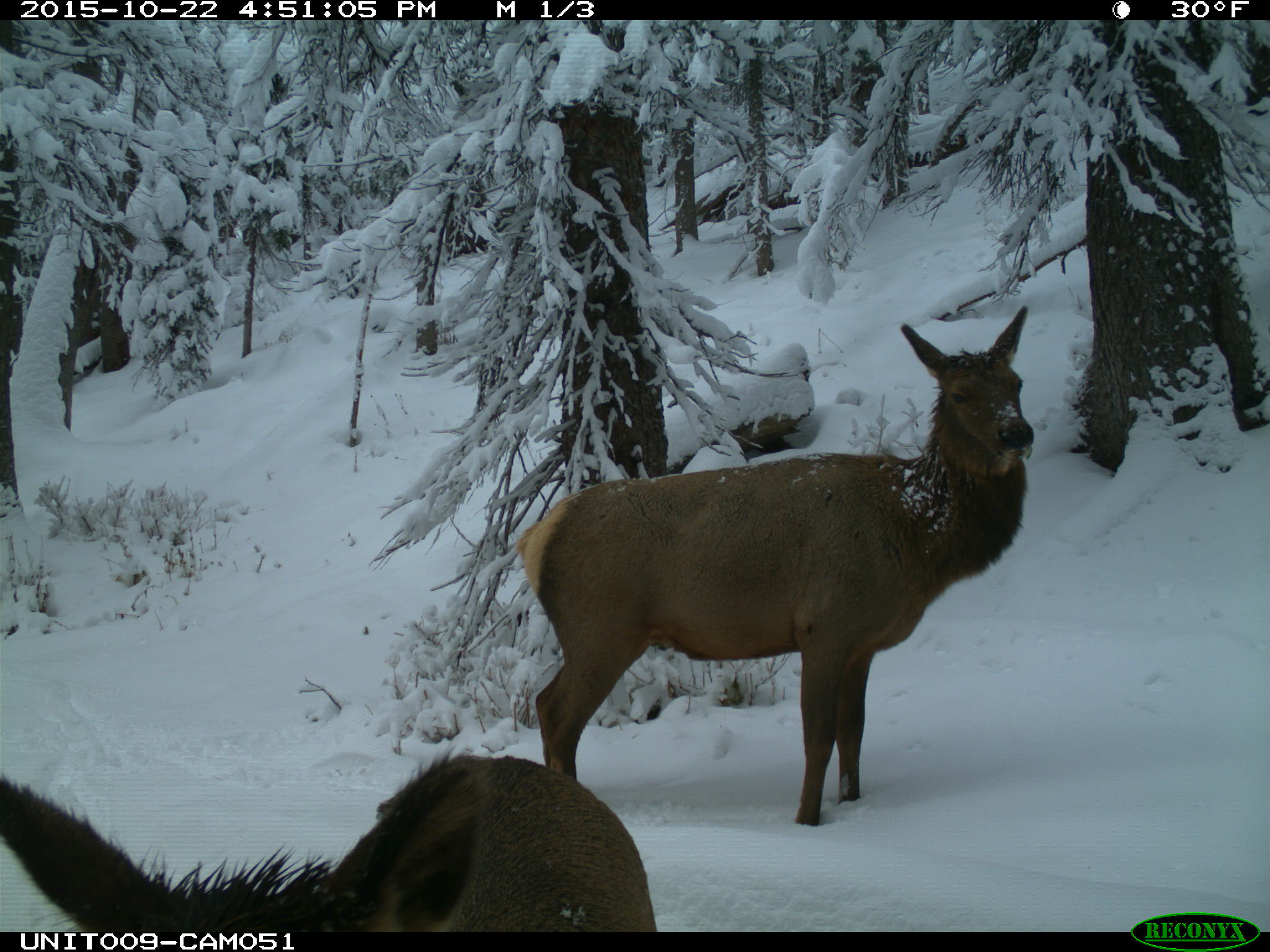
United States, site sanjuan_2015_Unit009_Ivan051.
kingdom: Animalia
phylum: Chordata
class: Mammalia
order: Artiodactyla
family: Cervidae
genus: Cervus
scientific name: Cervus elaphus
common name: red deer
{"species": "Cervus elaphus (red deer)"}